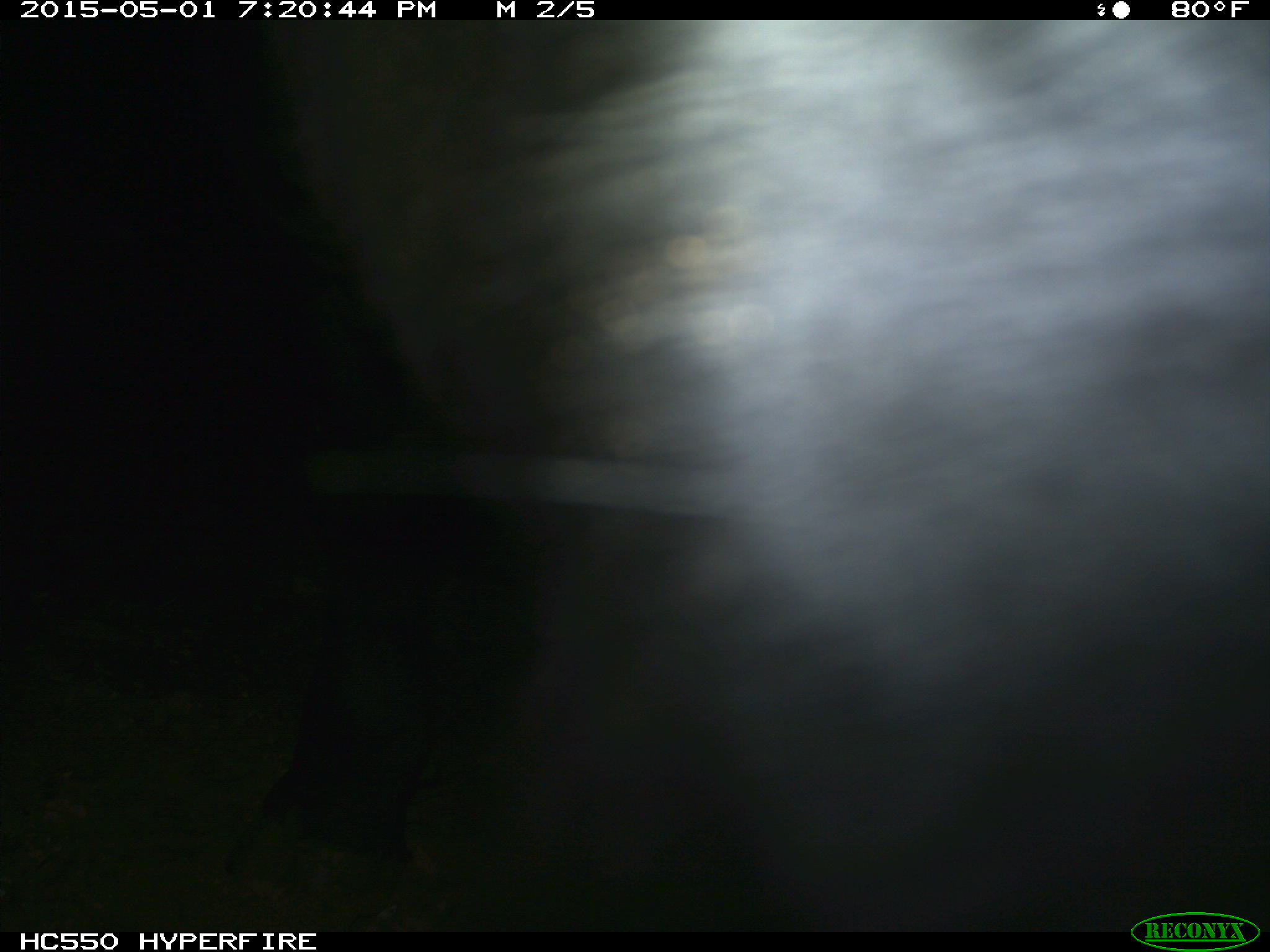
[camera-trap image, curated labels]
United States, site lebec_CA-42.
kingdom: Animalia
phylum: Chordata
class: Mammalia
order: Artiodactyla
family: Bovidae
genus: Bos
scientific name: Bos taurus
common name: domestic cow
Bos taurus (domestic cow).